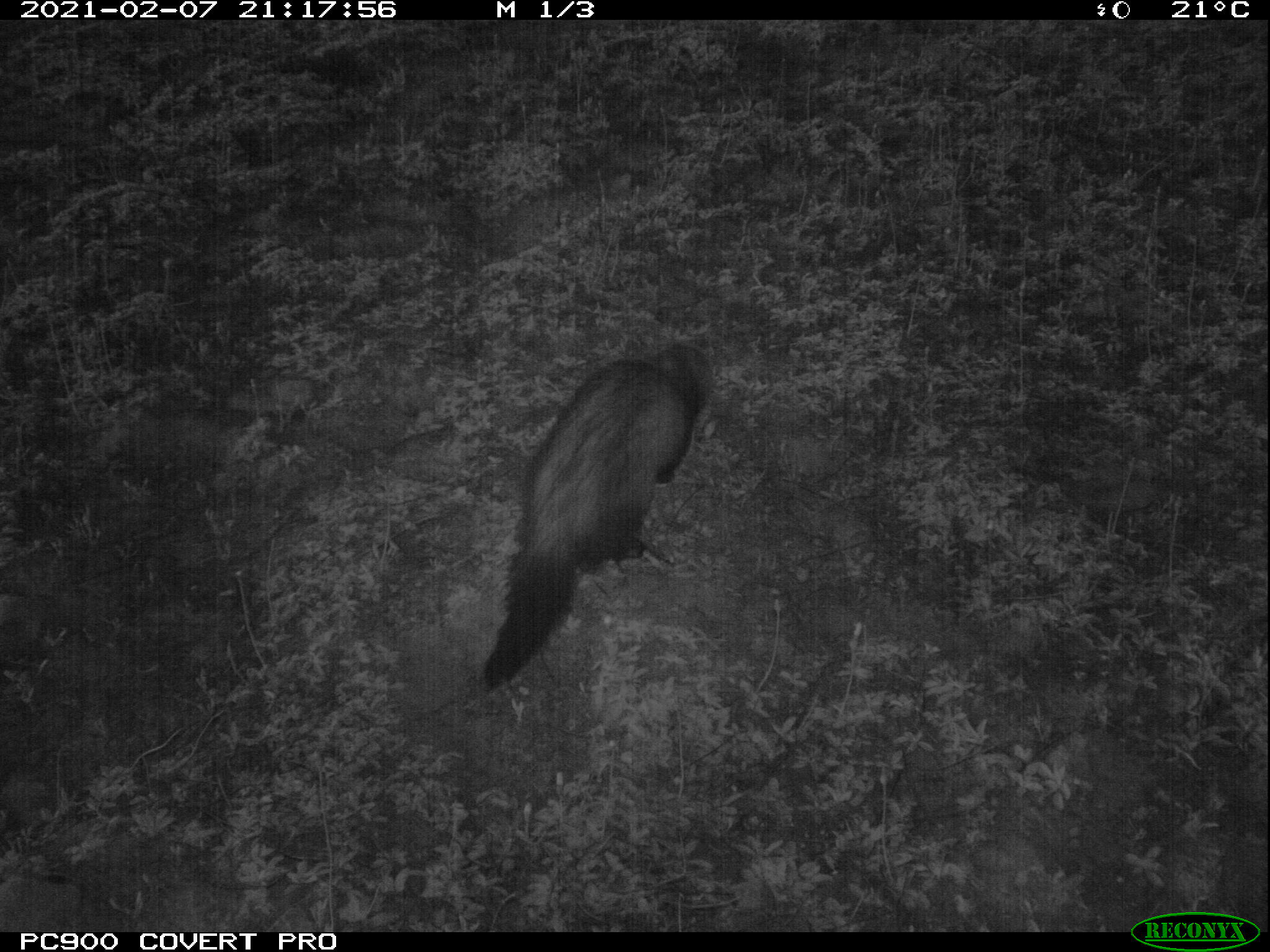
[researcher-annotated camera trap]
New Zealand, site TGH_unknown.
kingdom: Animalia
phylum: Chordata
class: Mammalia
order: Carnivora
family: Mustelidae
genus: Mustela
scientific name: Mustela furo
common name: ferret